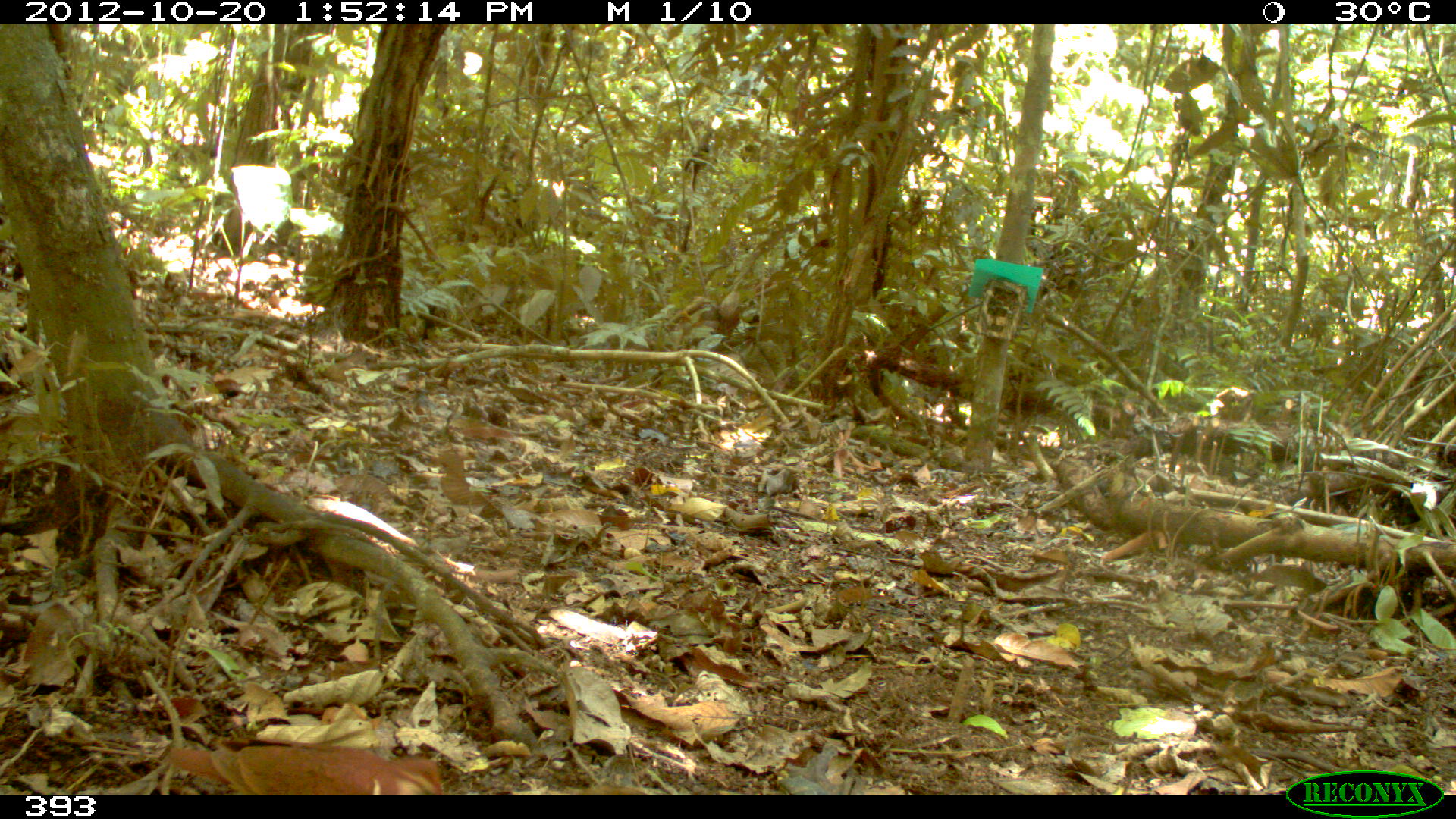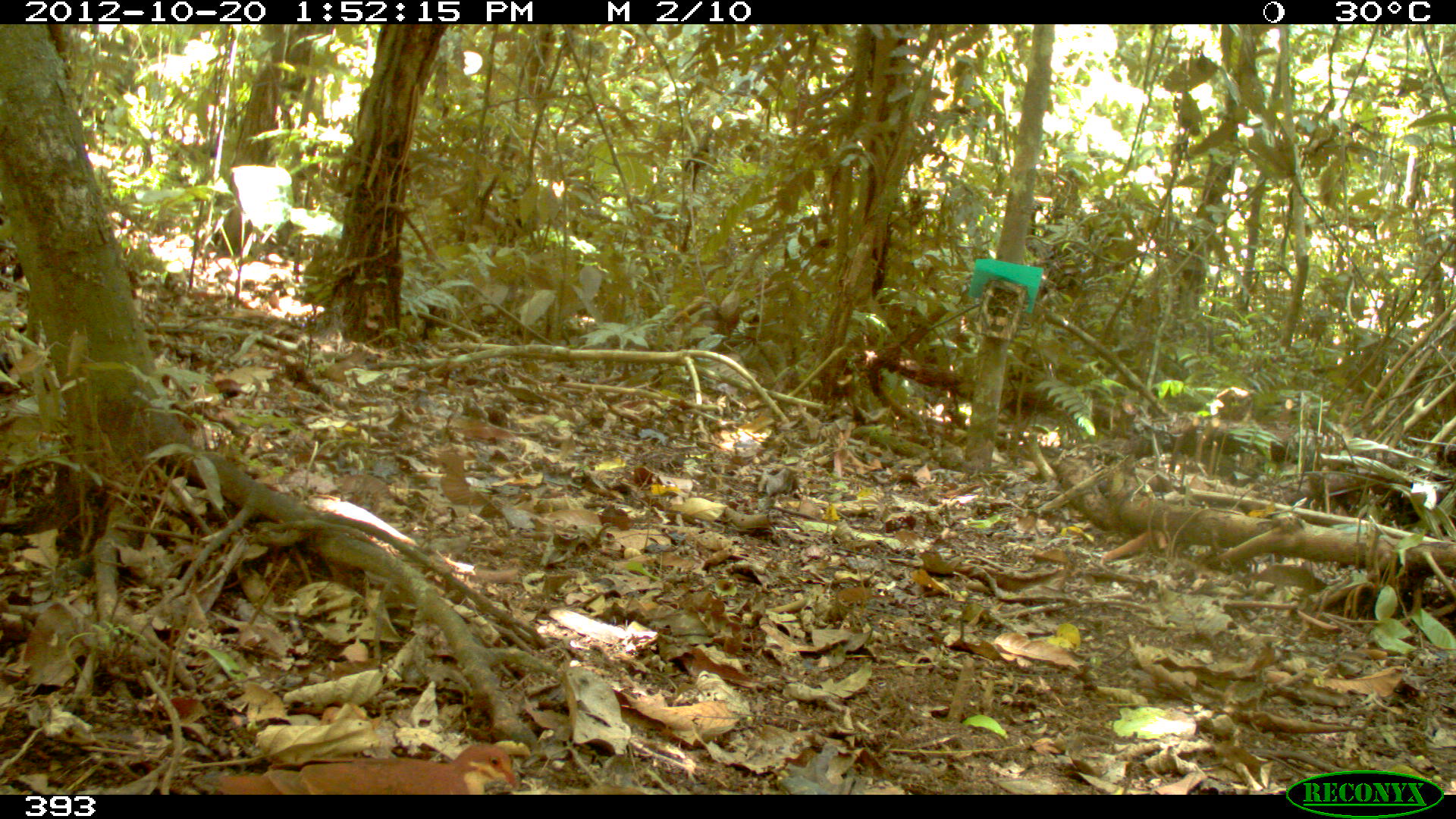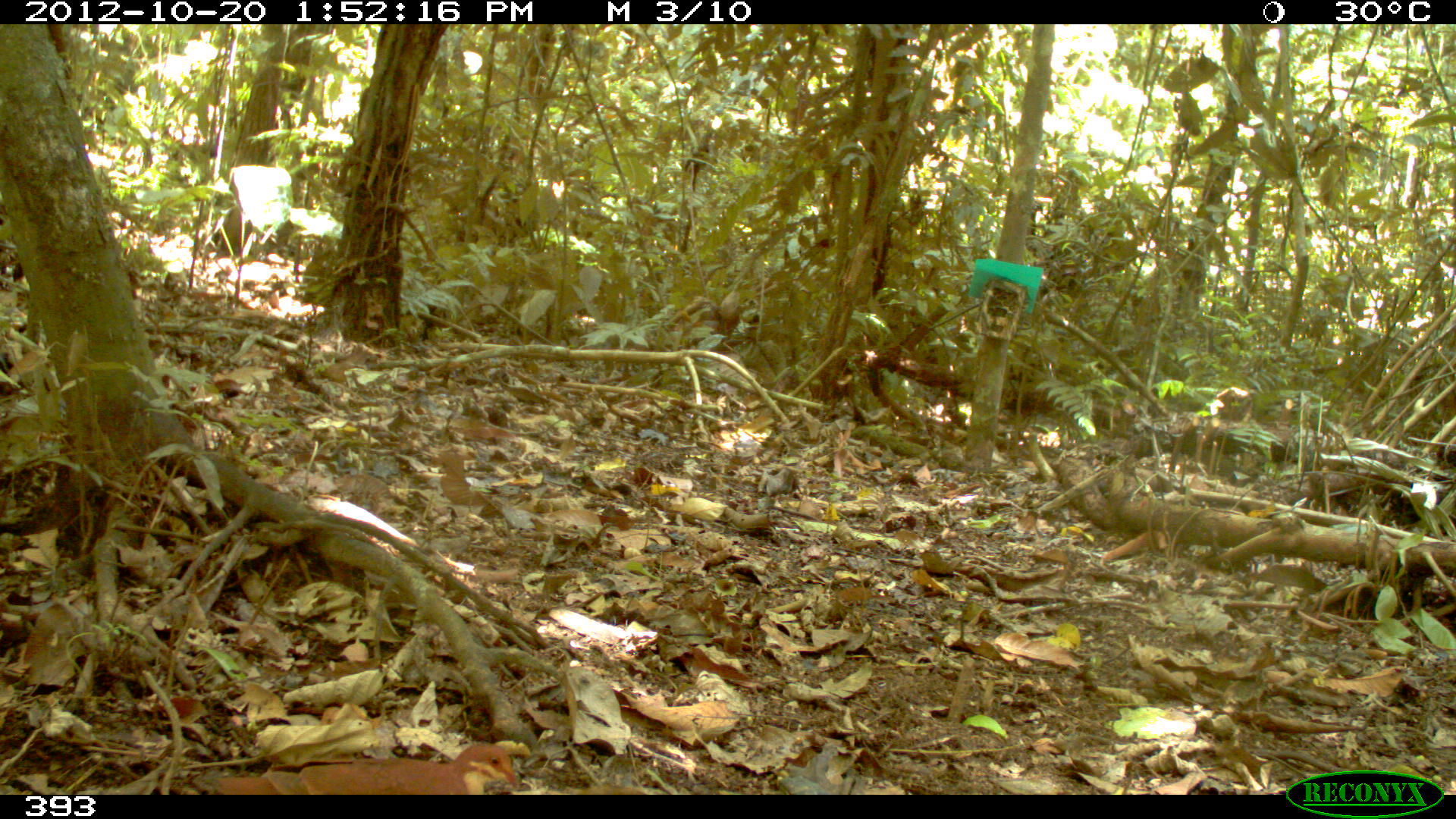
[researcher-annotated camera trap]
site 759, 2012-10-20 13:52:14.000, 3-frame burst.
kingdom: Animalia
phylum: Chordata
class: Aves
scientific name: Aves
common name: bird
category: unknown bird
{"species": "unknown bird (bird) (Aves)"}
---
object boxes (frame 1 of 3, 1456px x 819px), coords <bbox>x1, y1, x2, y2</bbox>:
unknown bird: <bbox>167, 742, 443, 794</bbox>